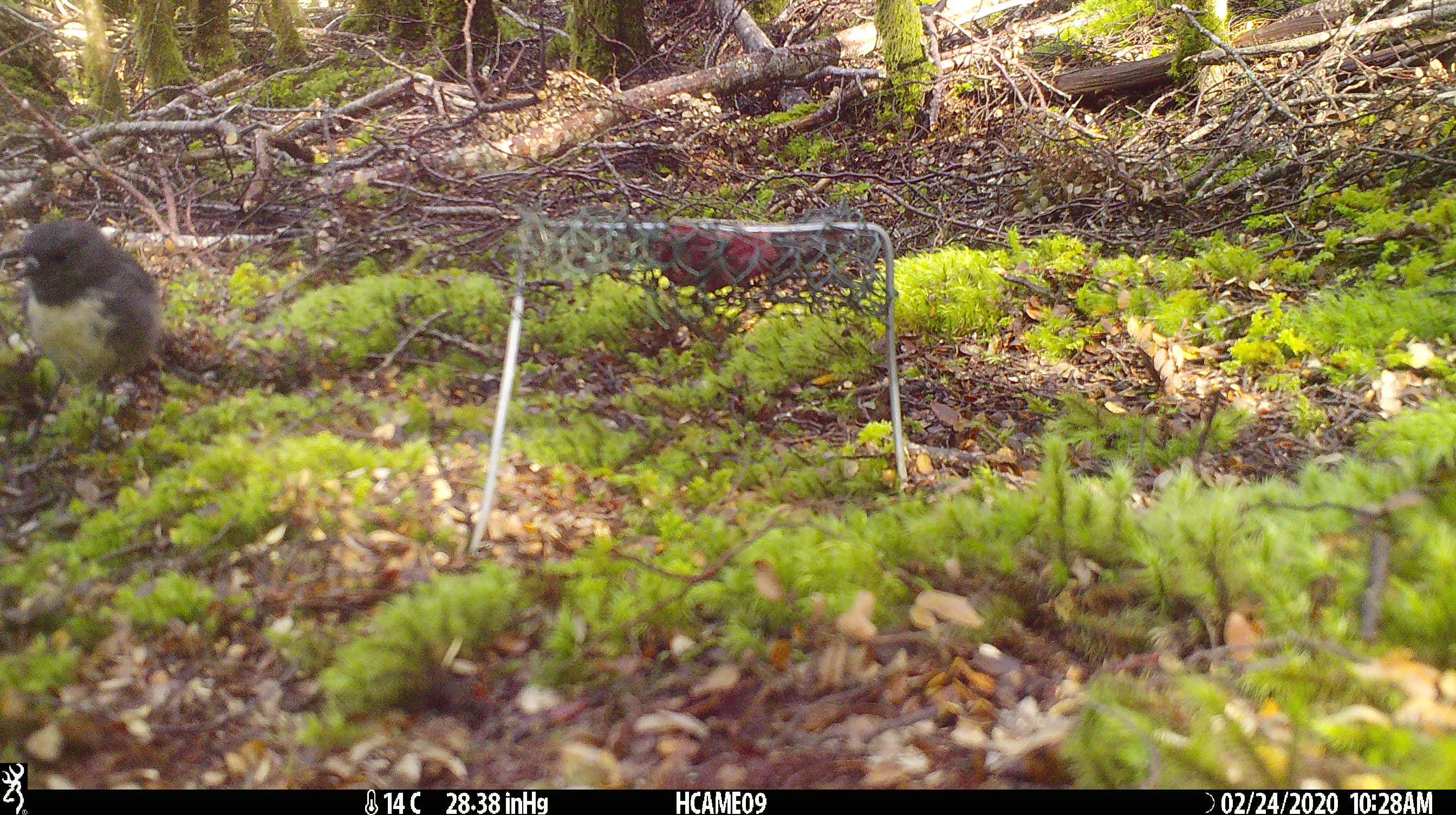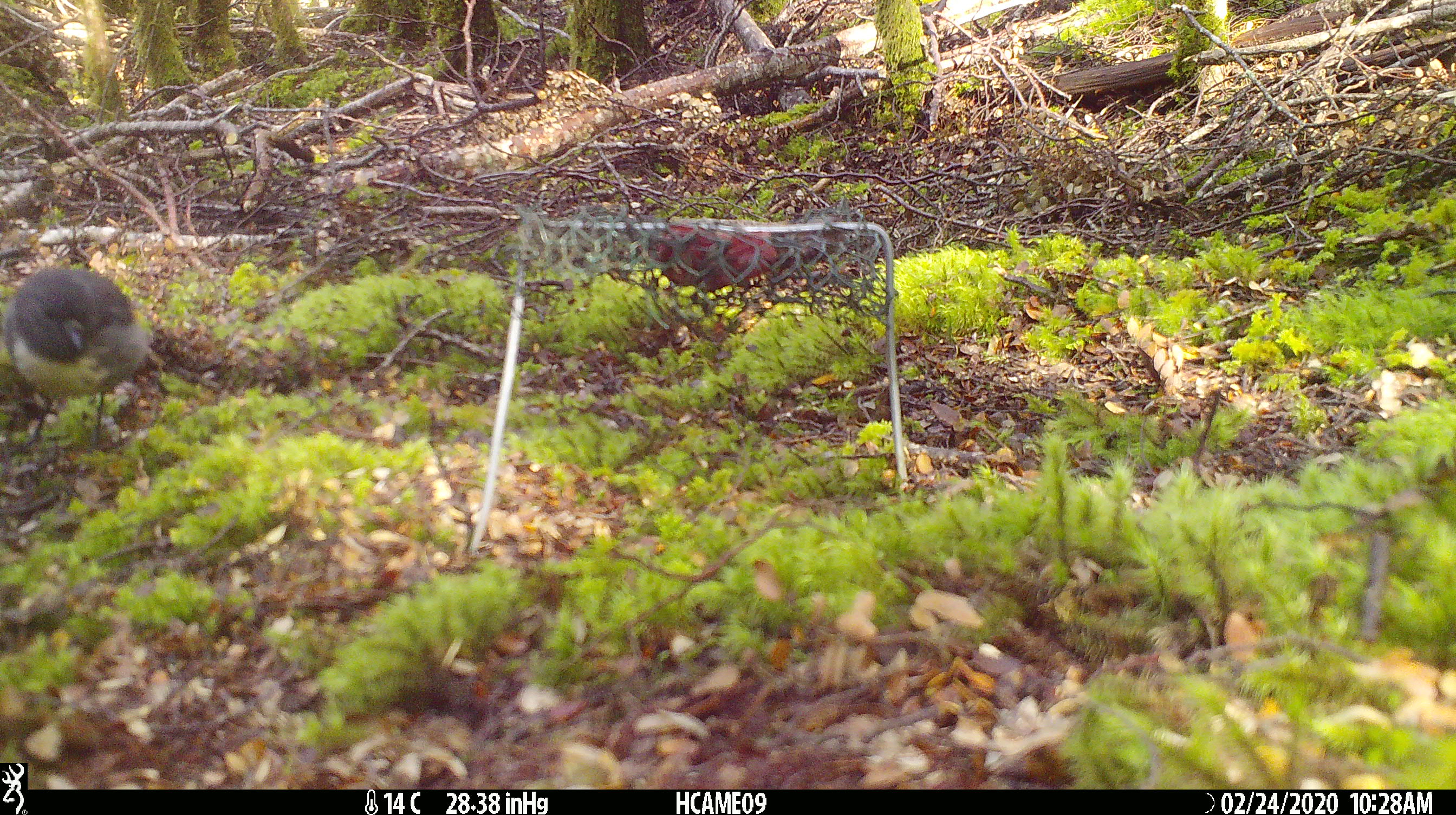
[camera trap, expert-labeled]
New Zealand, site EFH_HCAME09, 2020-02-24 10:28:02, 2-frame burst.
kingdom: Animalia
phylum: Chordata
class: Aves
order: Passeriformes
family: Petroicidae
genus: Petroica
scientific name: Petroica australis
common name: new zealand robin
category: robin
Robin (new zealand robin) (Petroica australis).